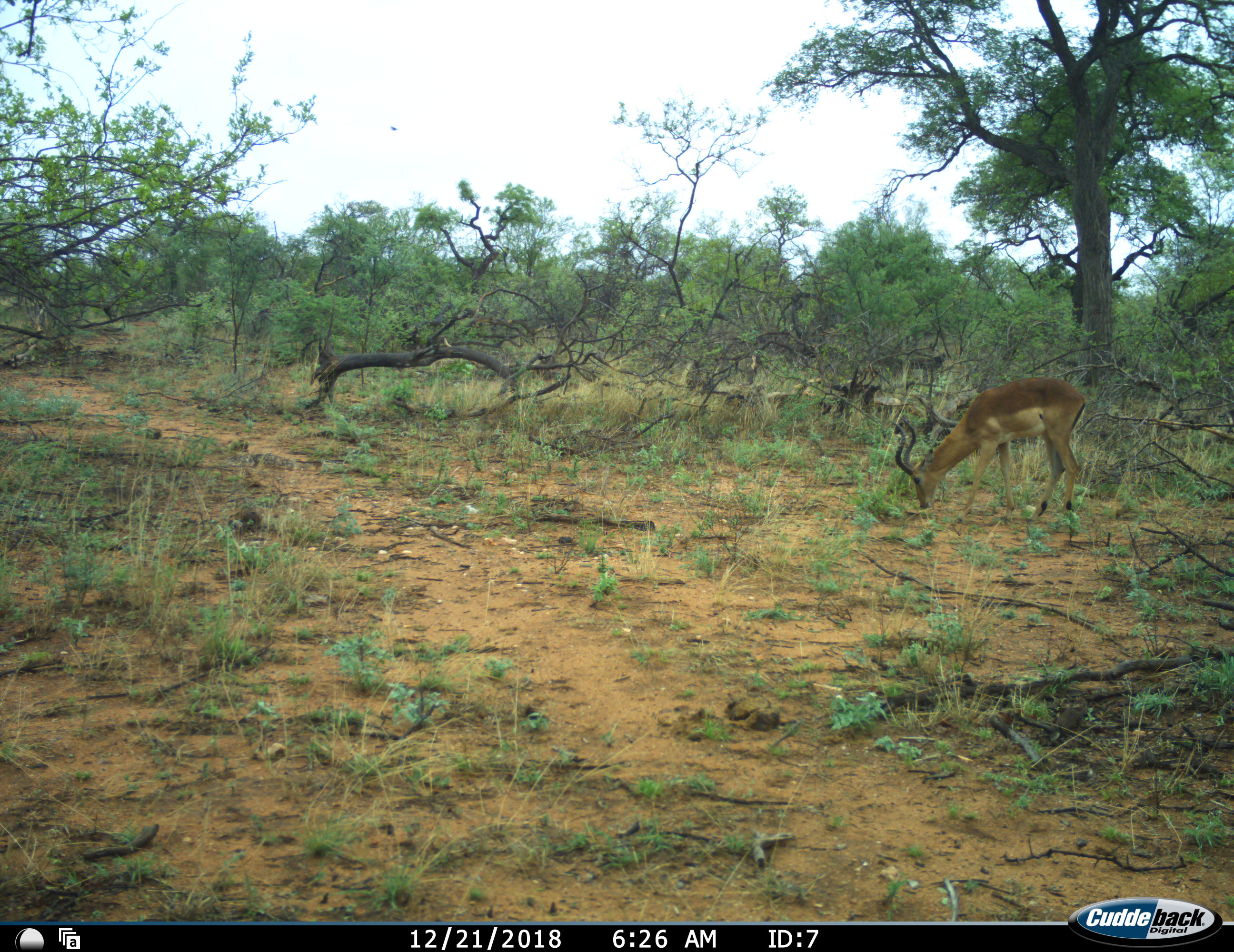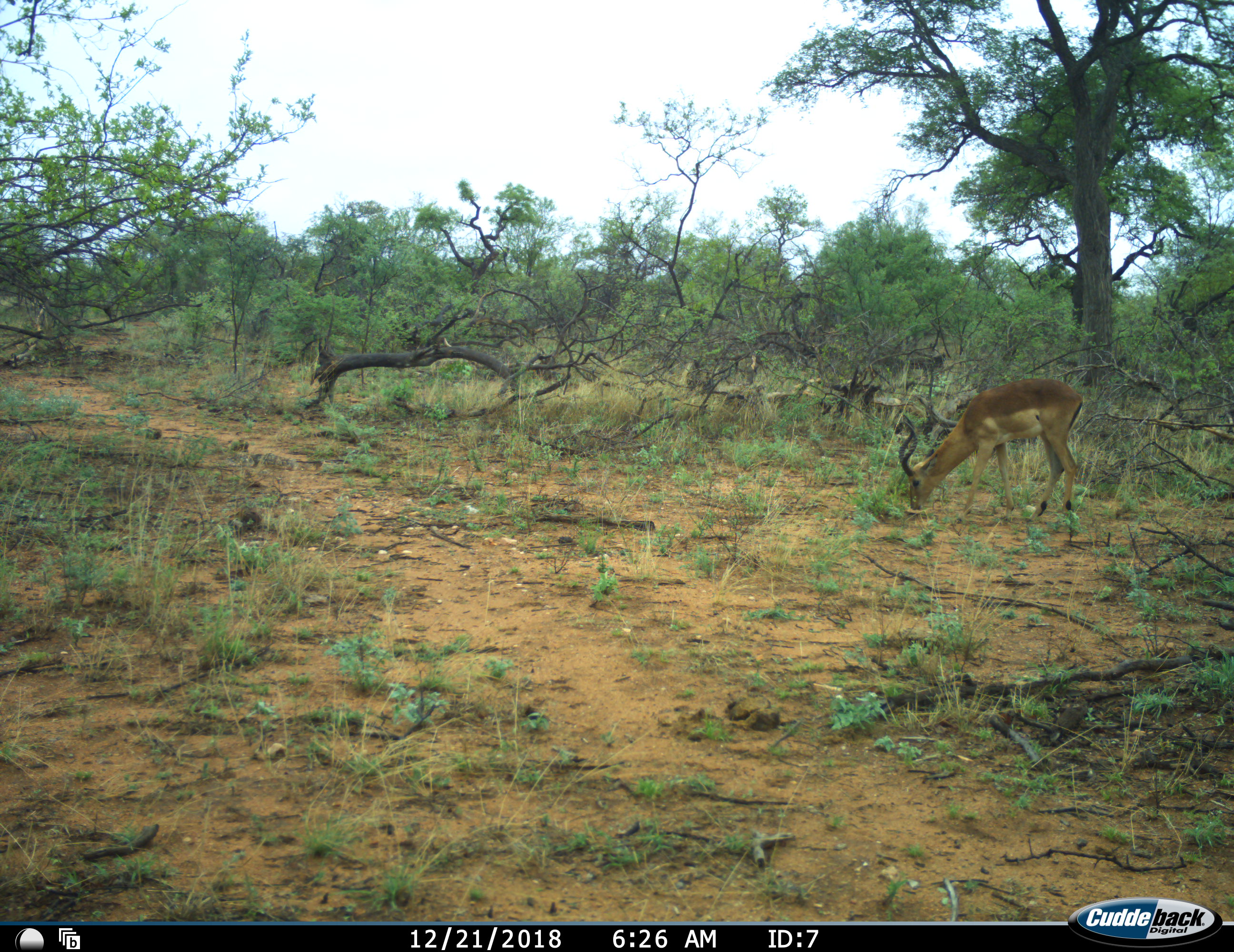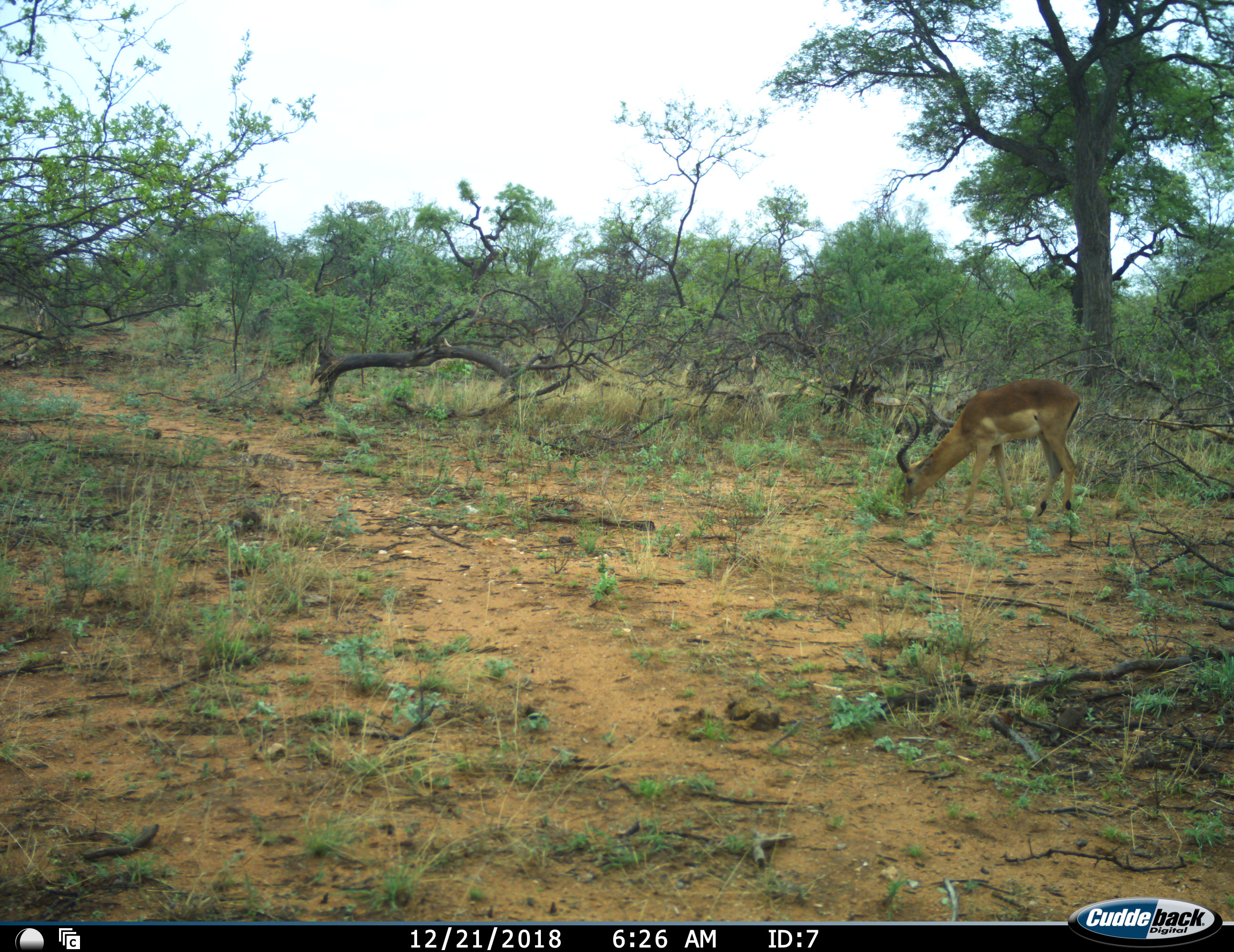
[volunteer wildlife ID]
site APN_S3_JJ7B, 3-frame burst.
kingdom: Animalia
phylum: Chordata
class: Mammalia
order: Artiodactyla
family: Bovidae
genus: Aepyceros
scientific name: Aepyceros melampus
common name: impala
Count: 1.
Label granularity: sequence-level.